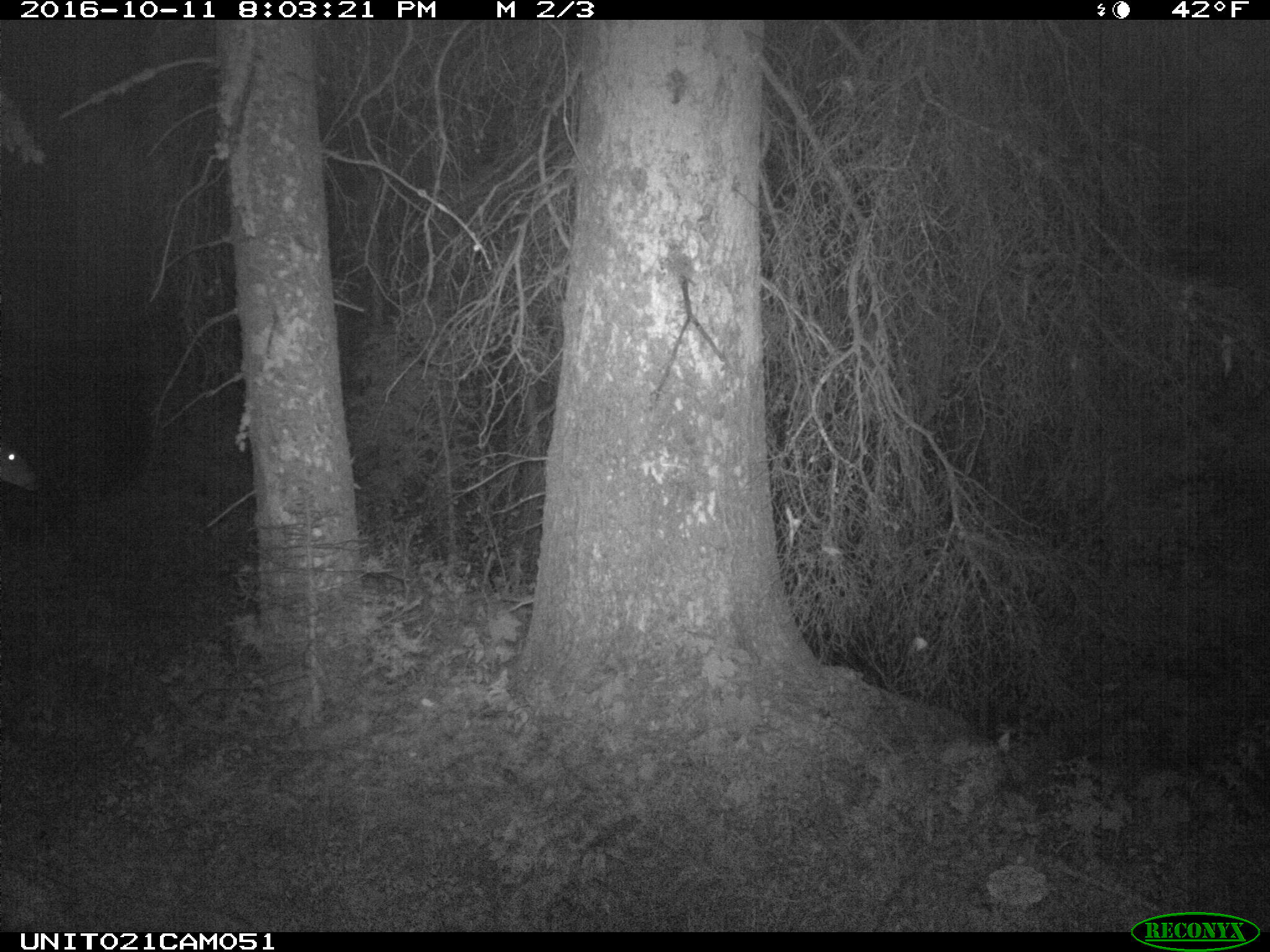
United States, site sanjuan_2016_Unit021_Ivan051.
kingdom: Animalia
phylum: Chordata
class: Mammalia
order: Artiodactyla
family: Cervidae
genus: Odocoileus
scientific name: Odocoileus hemionus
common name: mule deer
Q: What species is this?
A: Odocoileus hemionus (mule deer).